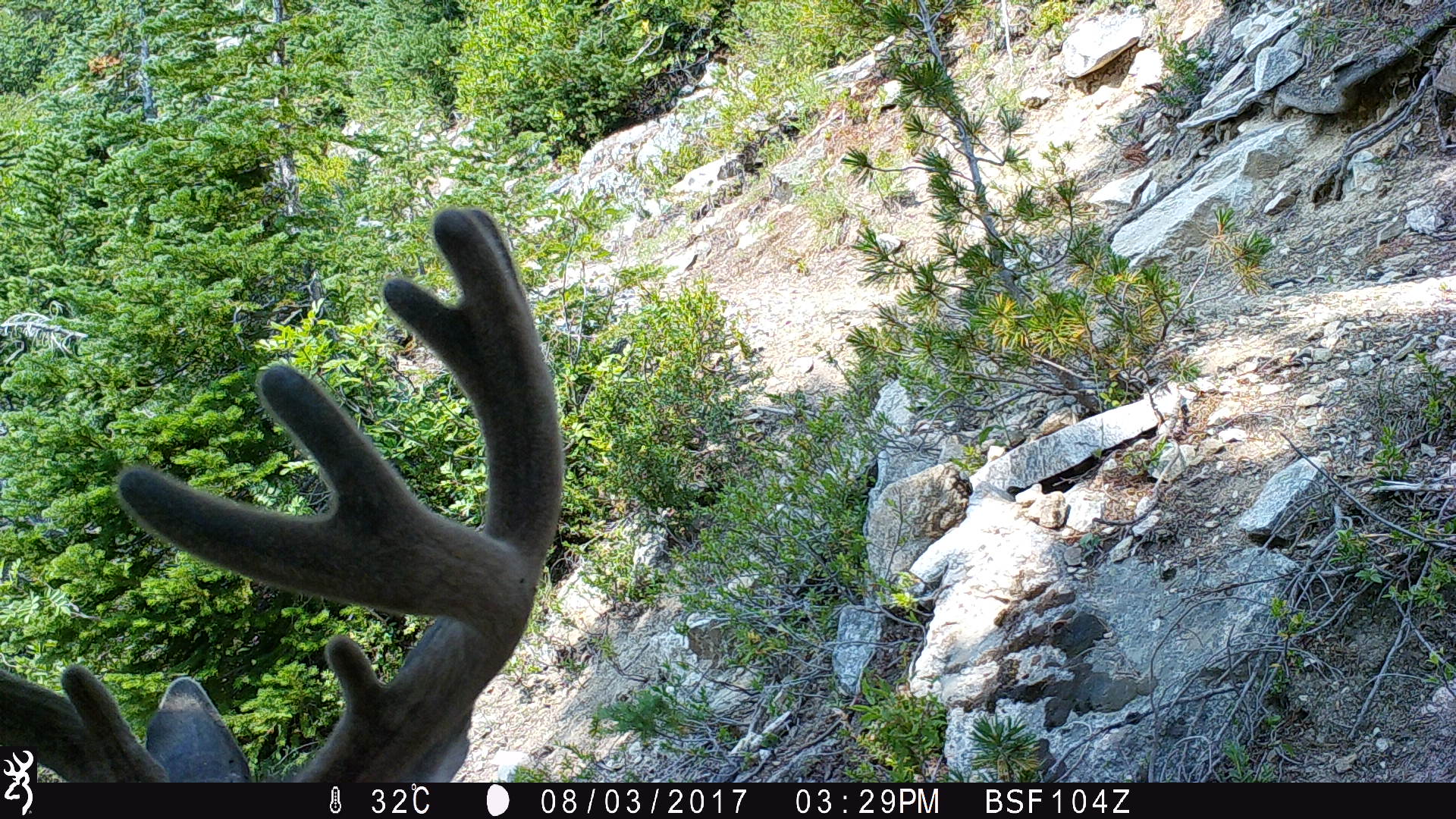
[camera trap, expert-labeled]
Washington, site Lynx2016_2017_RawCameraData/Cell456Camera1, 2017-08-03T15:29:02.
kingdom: Animalia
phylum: Chordata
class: Mammalia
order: Artiodactyla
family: Cervidae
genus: Odocoileus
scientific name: Odocoileus hemionus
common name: mule deer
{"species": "Odocoileus hemionus (mule deer)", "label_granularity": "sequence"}